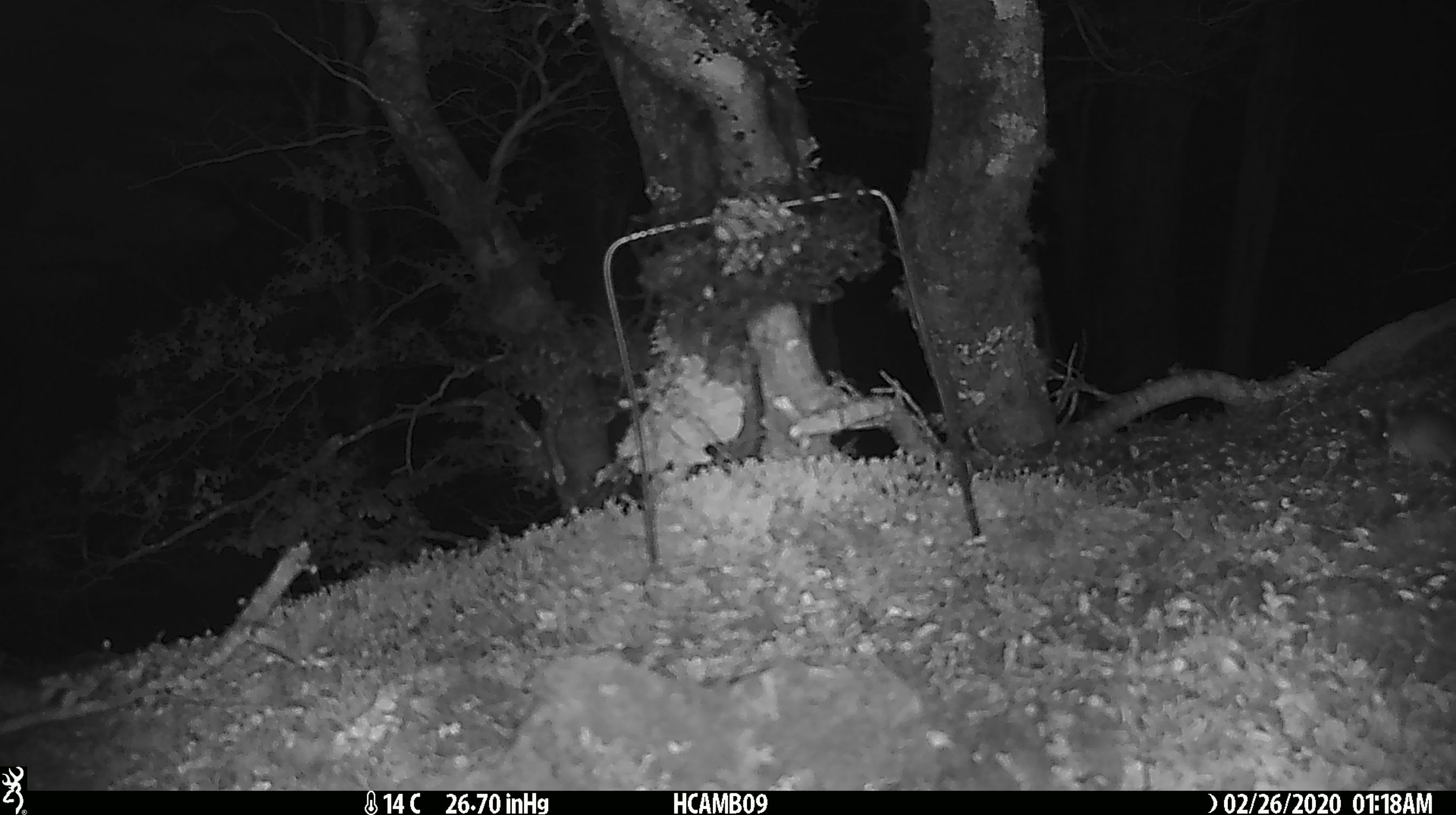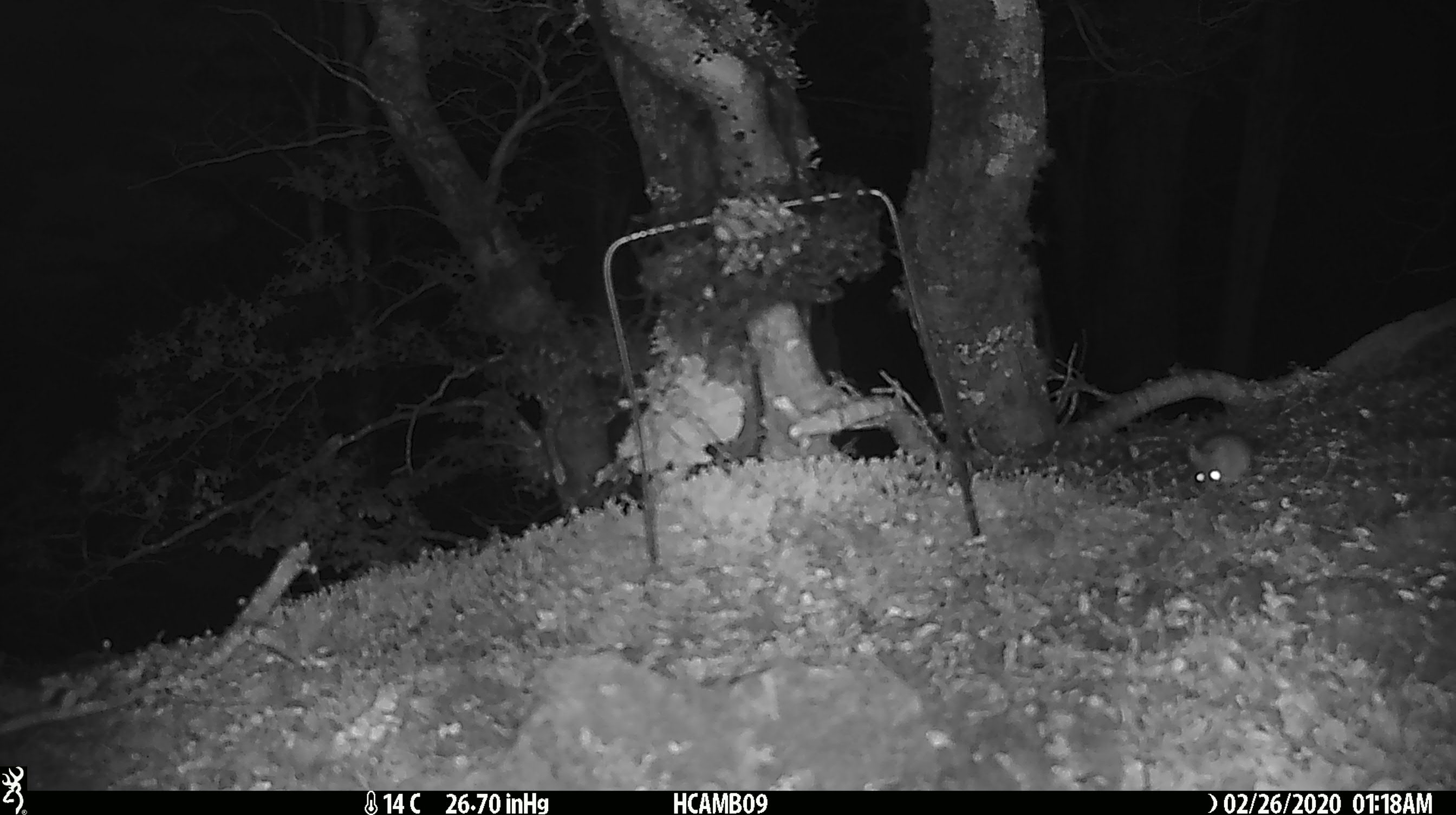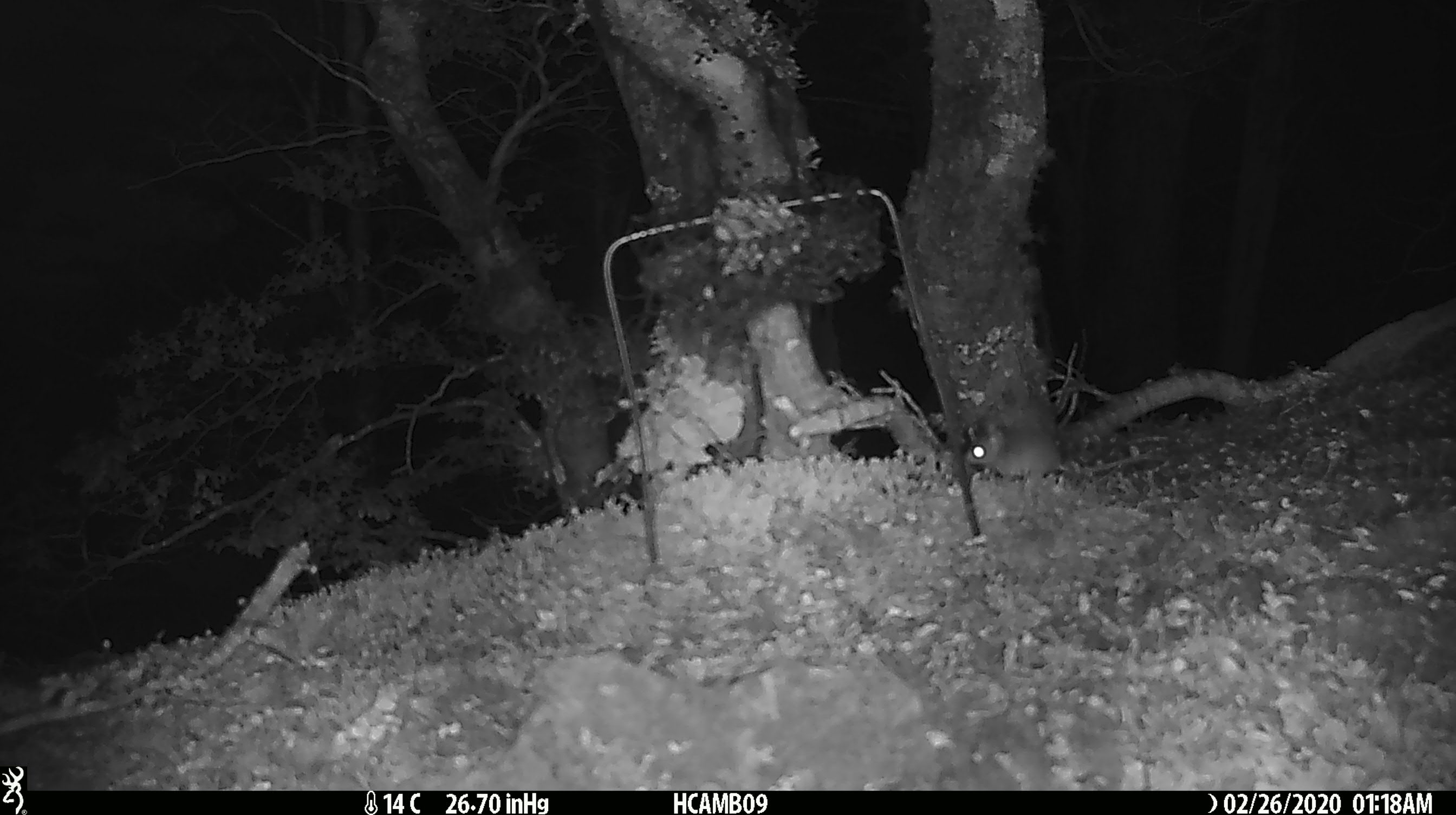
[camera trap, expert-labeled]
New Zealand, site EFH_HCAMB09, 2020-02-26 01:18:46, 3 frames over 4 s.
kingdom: Animalia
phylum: Chordata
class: Mammalia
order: Rodentia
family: Muridae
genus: Mus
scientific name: Mus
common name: mouse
Mouse (Mus).